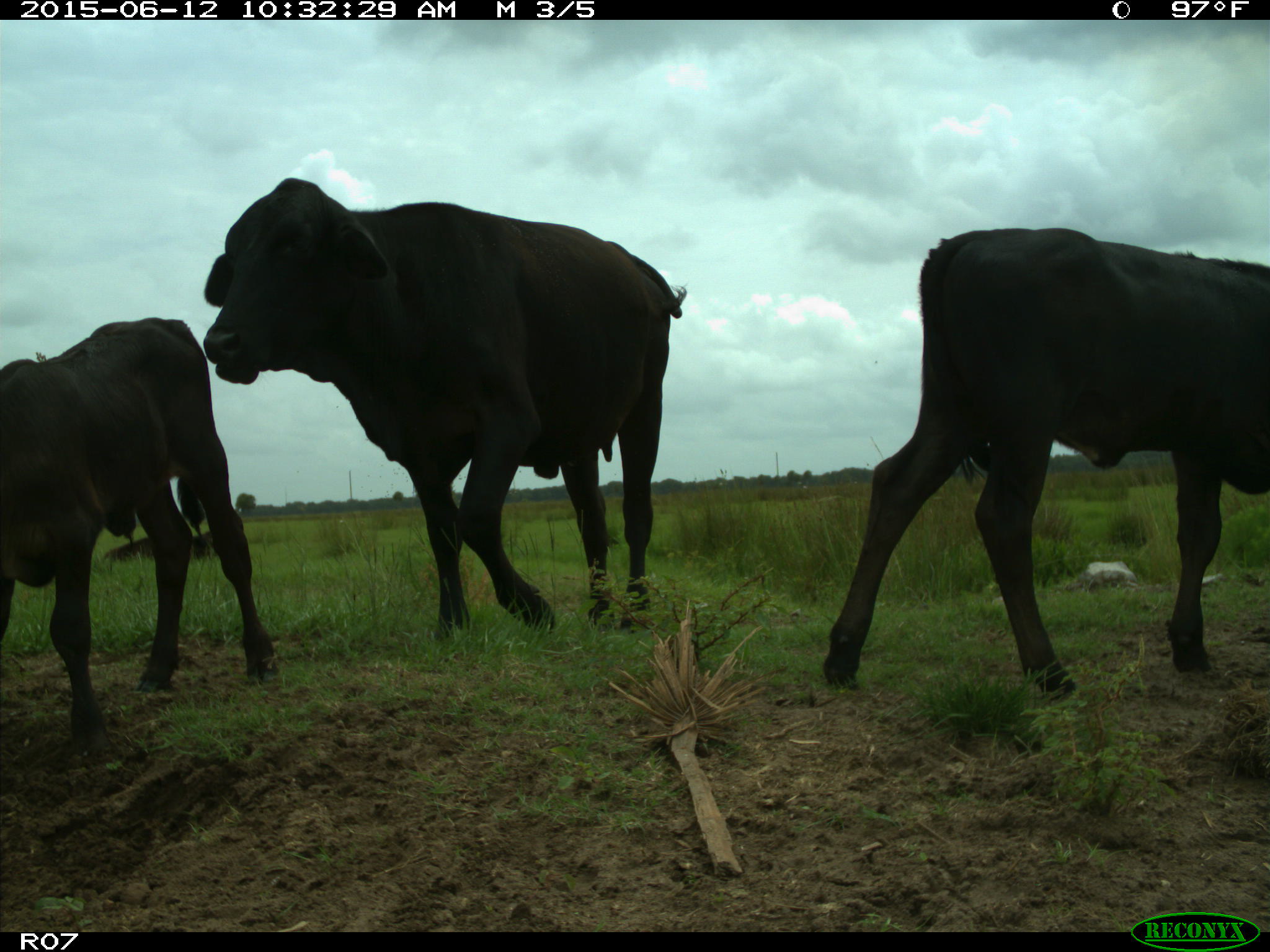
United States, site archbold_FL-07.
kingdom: Animalia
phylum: Chordata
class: Mammalia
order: Artiodactyla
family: Bovidae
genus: Bos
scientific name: Bos taurus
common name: domestic cow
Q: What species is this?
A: Bos taurus (domestic cow).